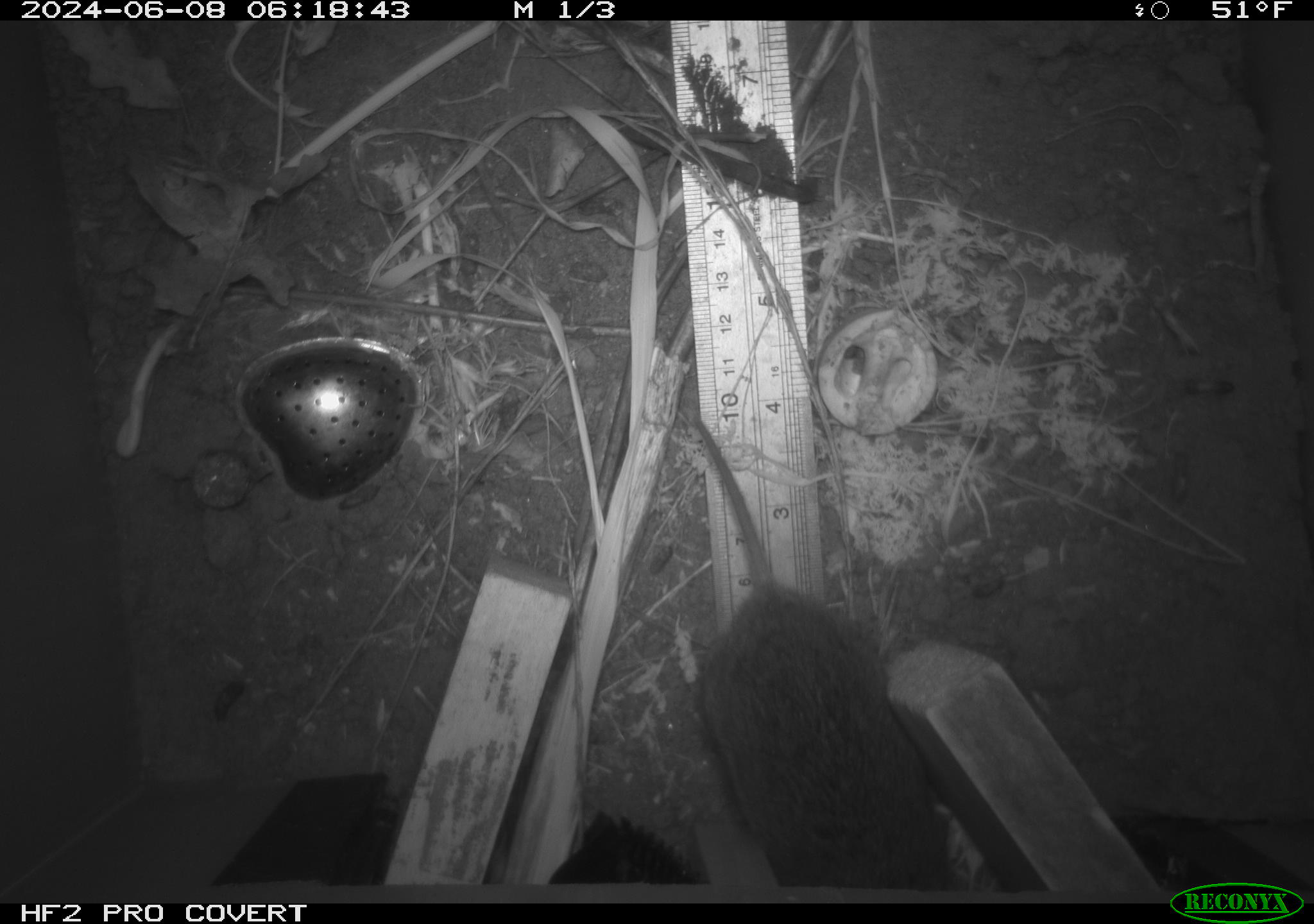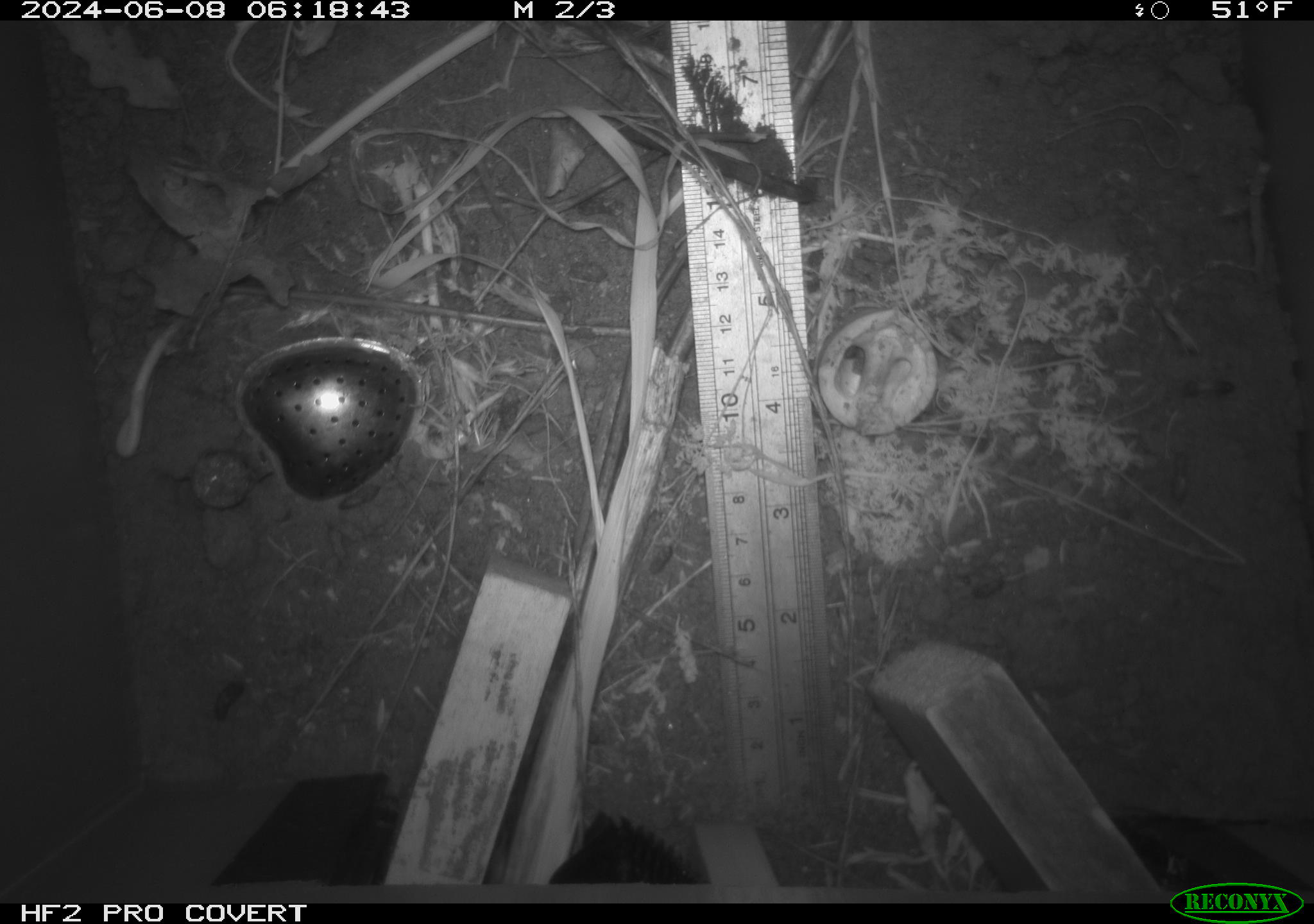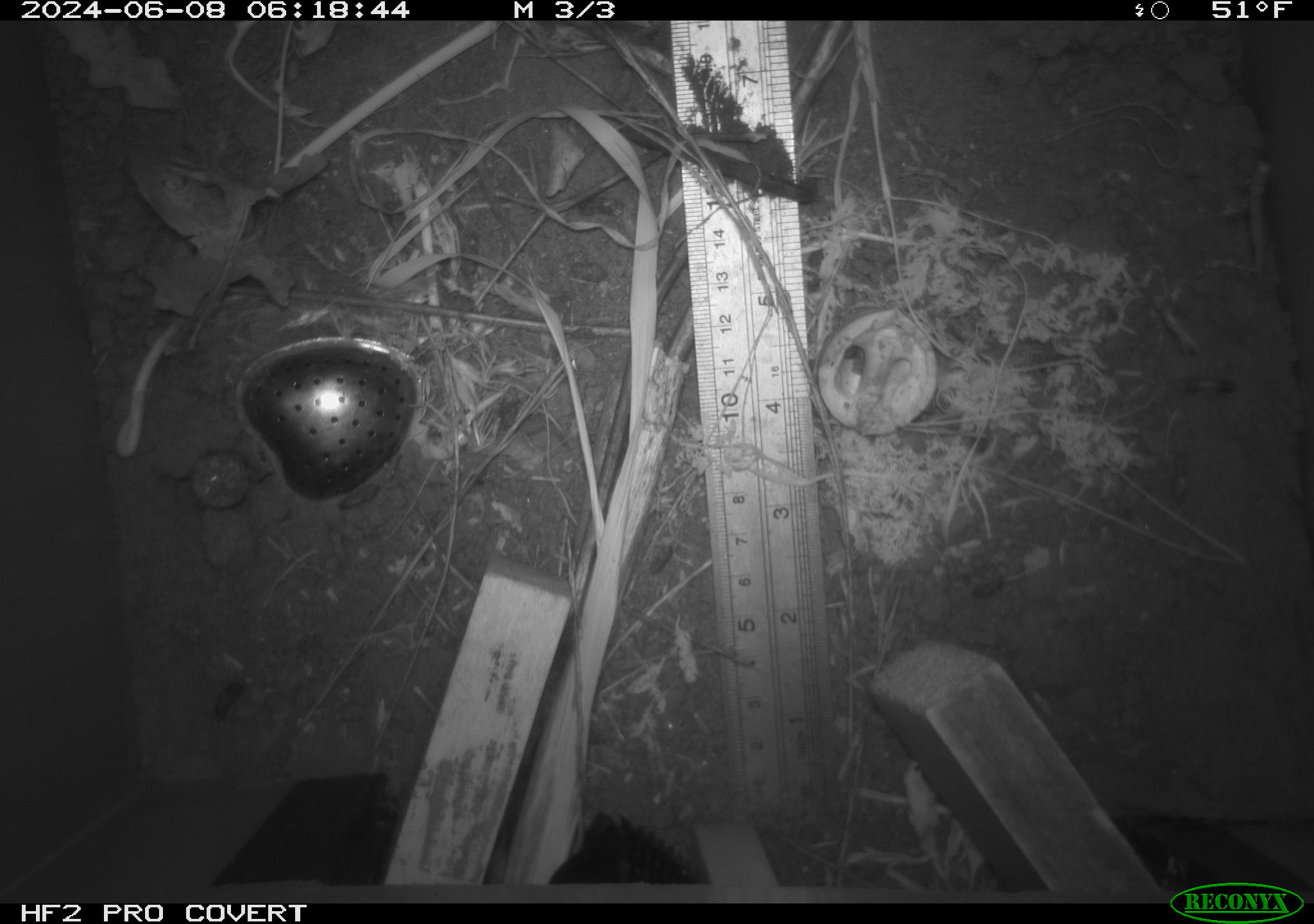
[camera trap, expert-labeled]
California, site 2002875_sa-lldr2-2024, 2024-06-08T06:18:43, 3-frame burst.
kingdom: Animalia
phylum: Chordata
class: Mammalia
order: Rodentia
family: Cricetidae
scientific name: Arvicolinae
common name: voles, lemmings, and muskrats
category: arvicolinae subfamily